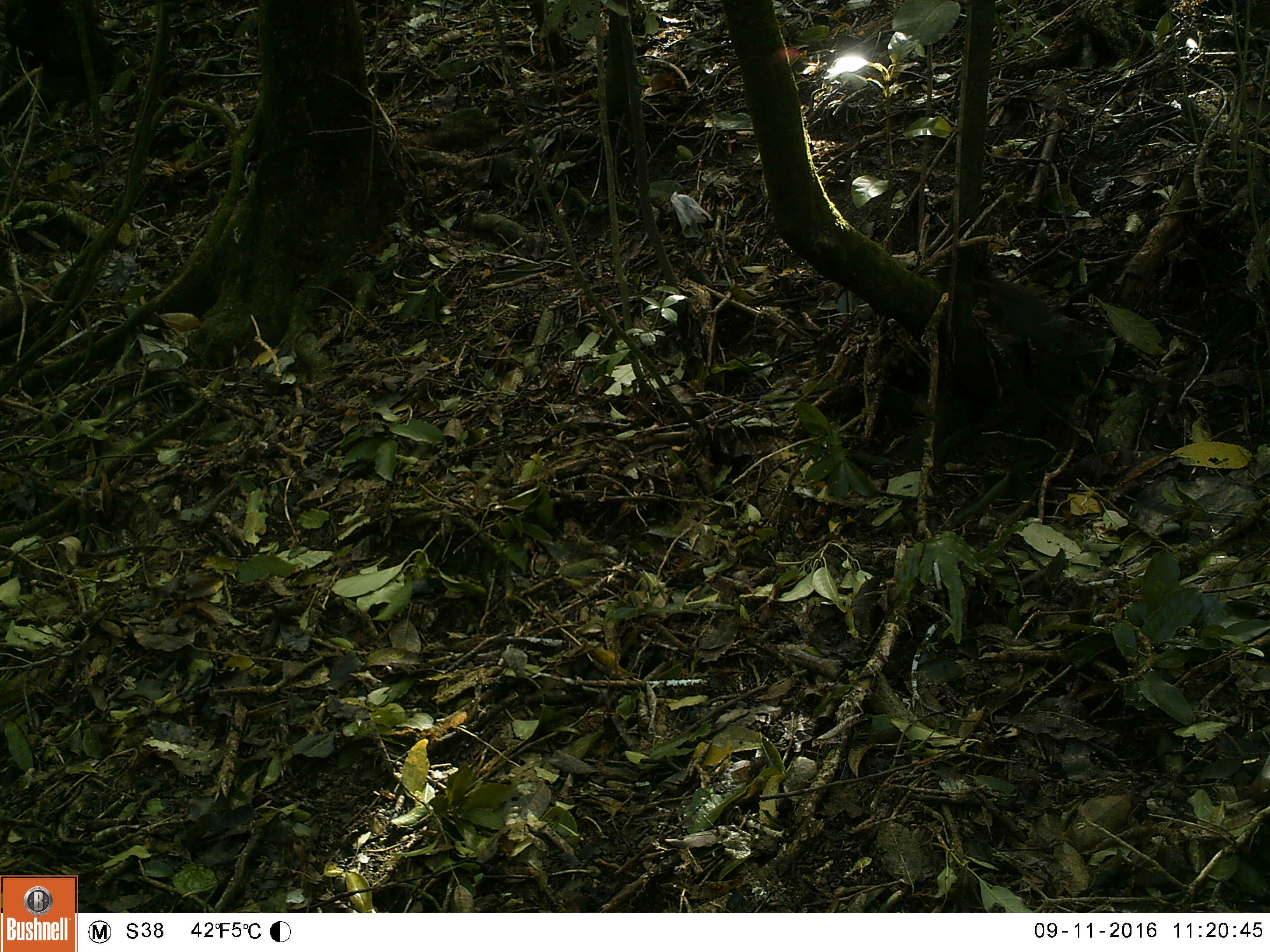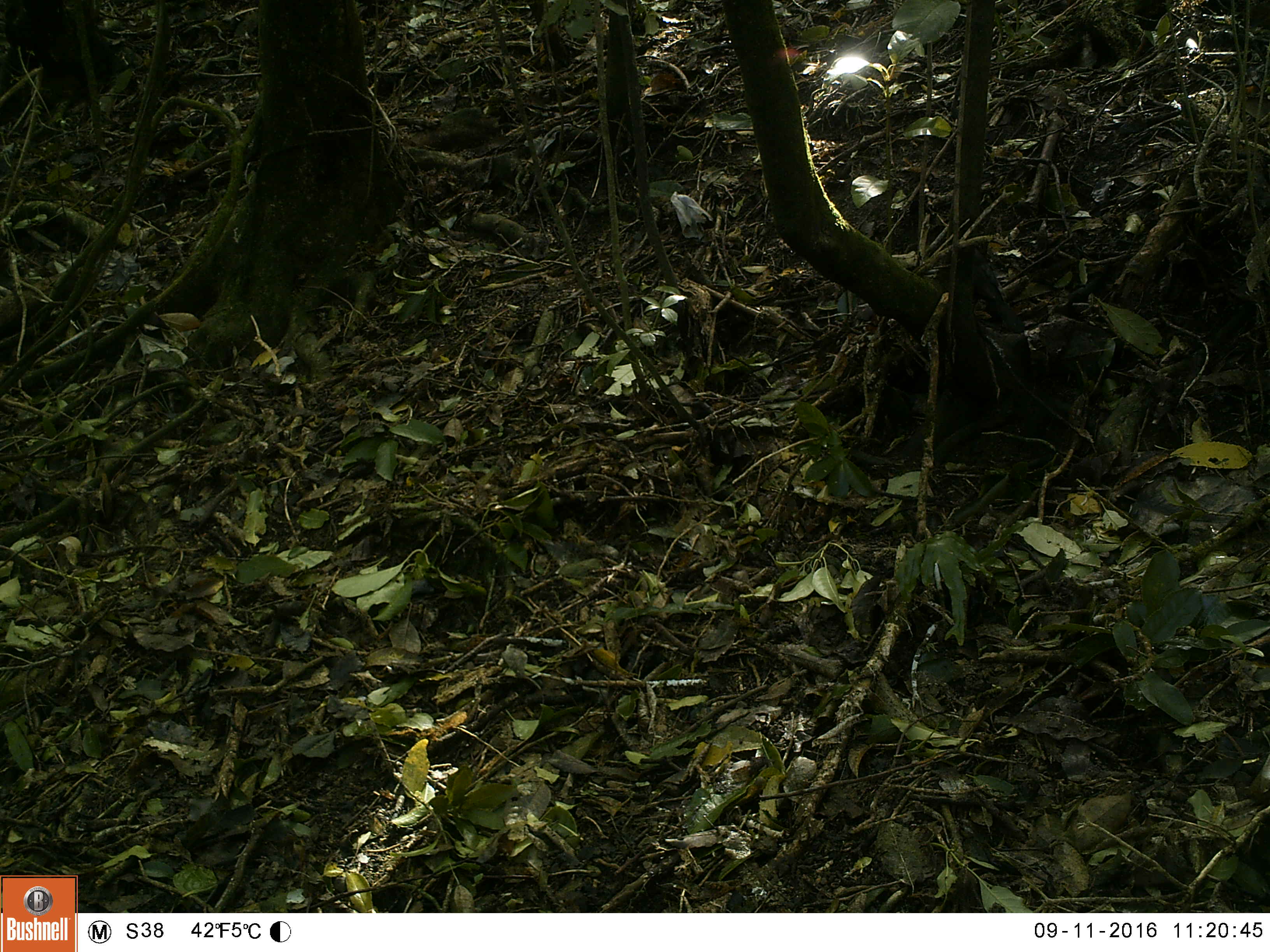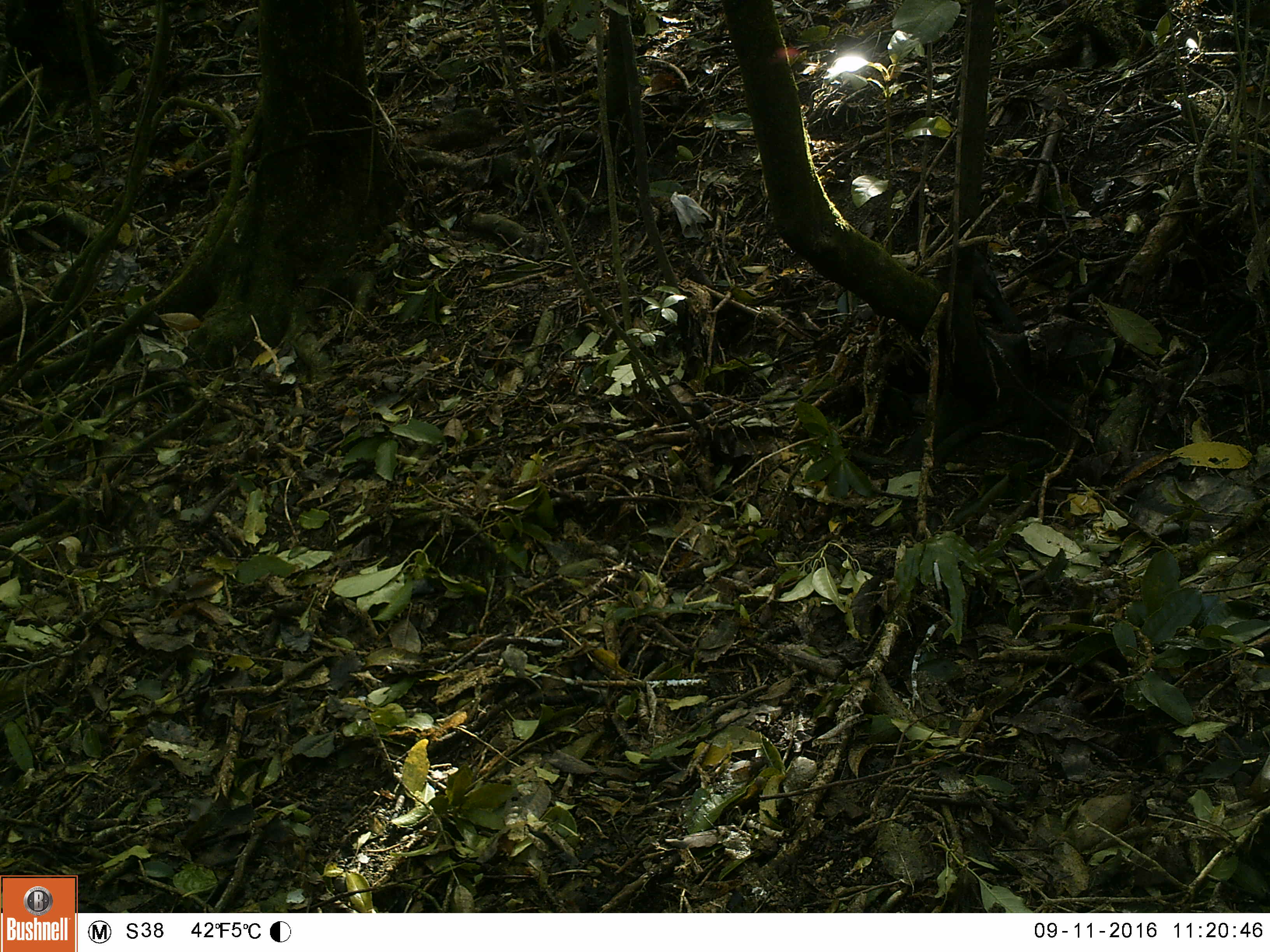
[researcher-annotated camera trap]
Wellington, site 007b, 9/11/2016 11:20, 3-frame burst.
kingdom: Animalia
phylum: Chordata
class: Aves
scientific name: Aves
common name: bird